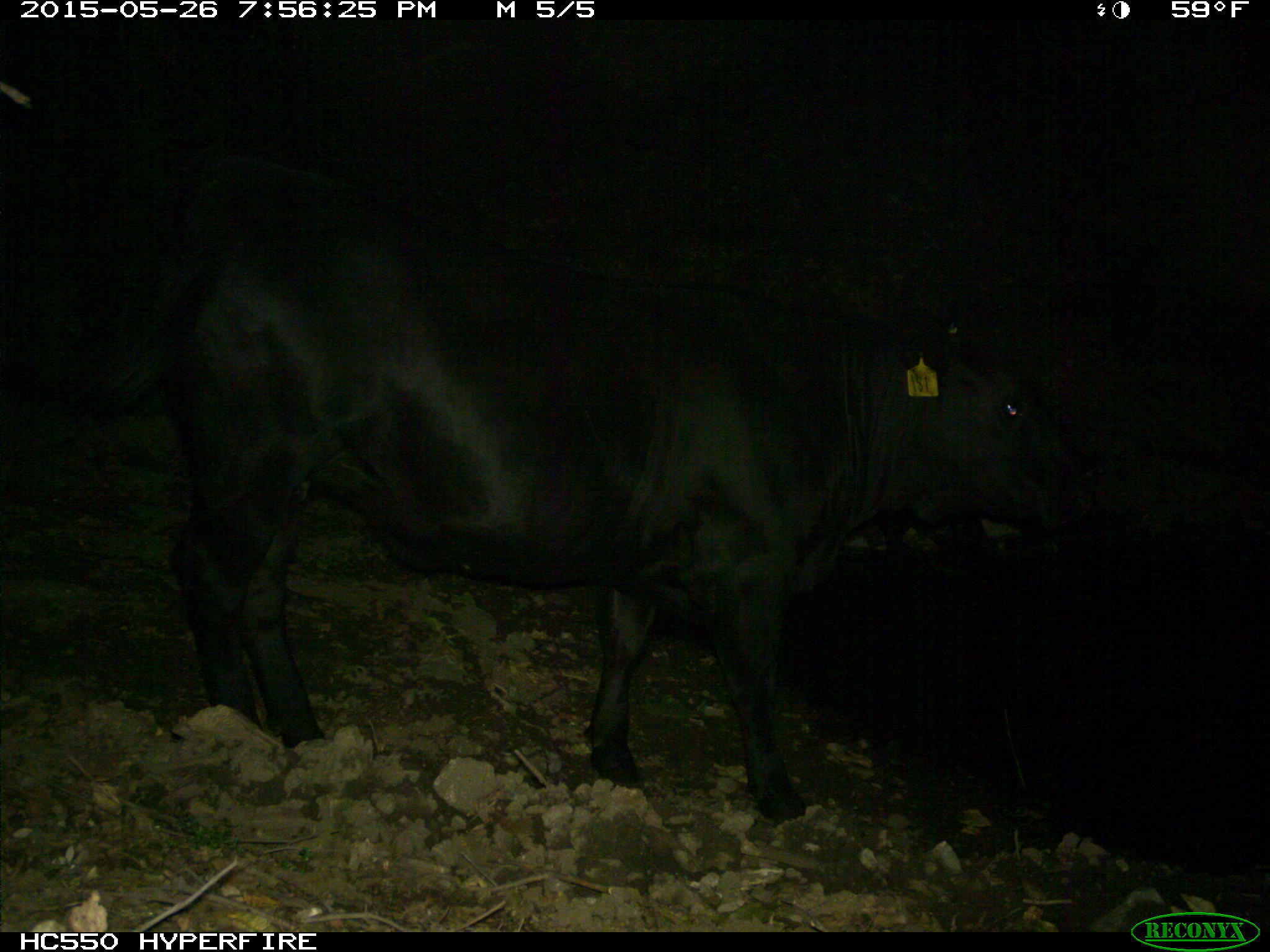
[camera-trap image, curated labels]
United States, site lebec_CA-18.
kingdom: Animalia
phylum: Chordata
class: Mammalia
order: Artiodactyla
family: Bovidae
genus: Bos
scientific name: Bos taurus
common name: domestic cow